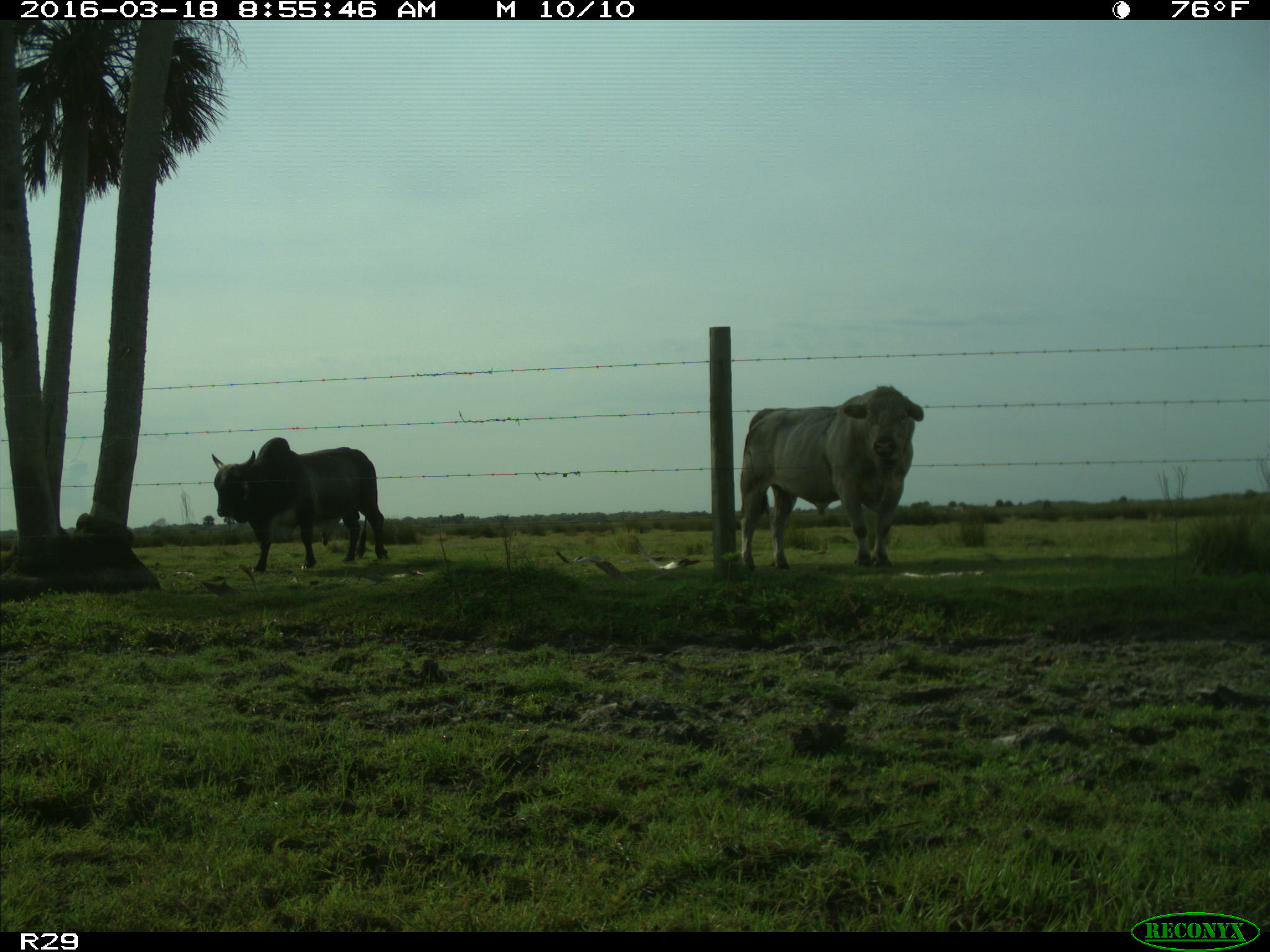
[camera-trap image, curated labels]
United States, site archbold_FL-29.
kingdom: Animalia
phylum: Chordata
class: Mammalia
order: Artiodactyla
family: Bovidae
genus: Bos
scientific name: Bos taurus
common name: domestic cow